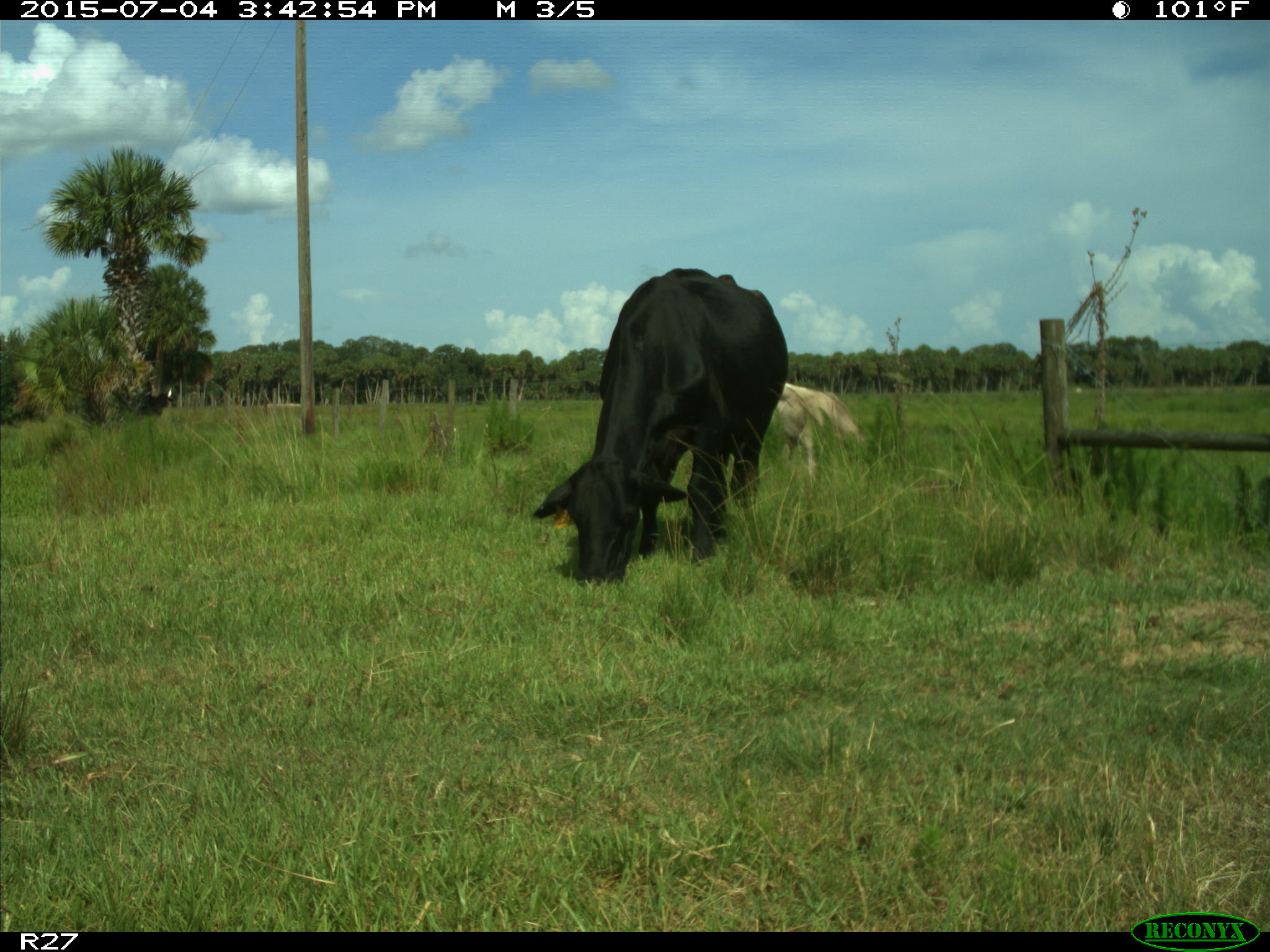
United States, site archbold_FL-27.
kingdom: Animalia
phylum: Chordata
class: Mammalia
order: Artiodactyla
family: Bovidae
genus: Bos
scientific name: Bos taurus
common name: domestic cow